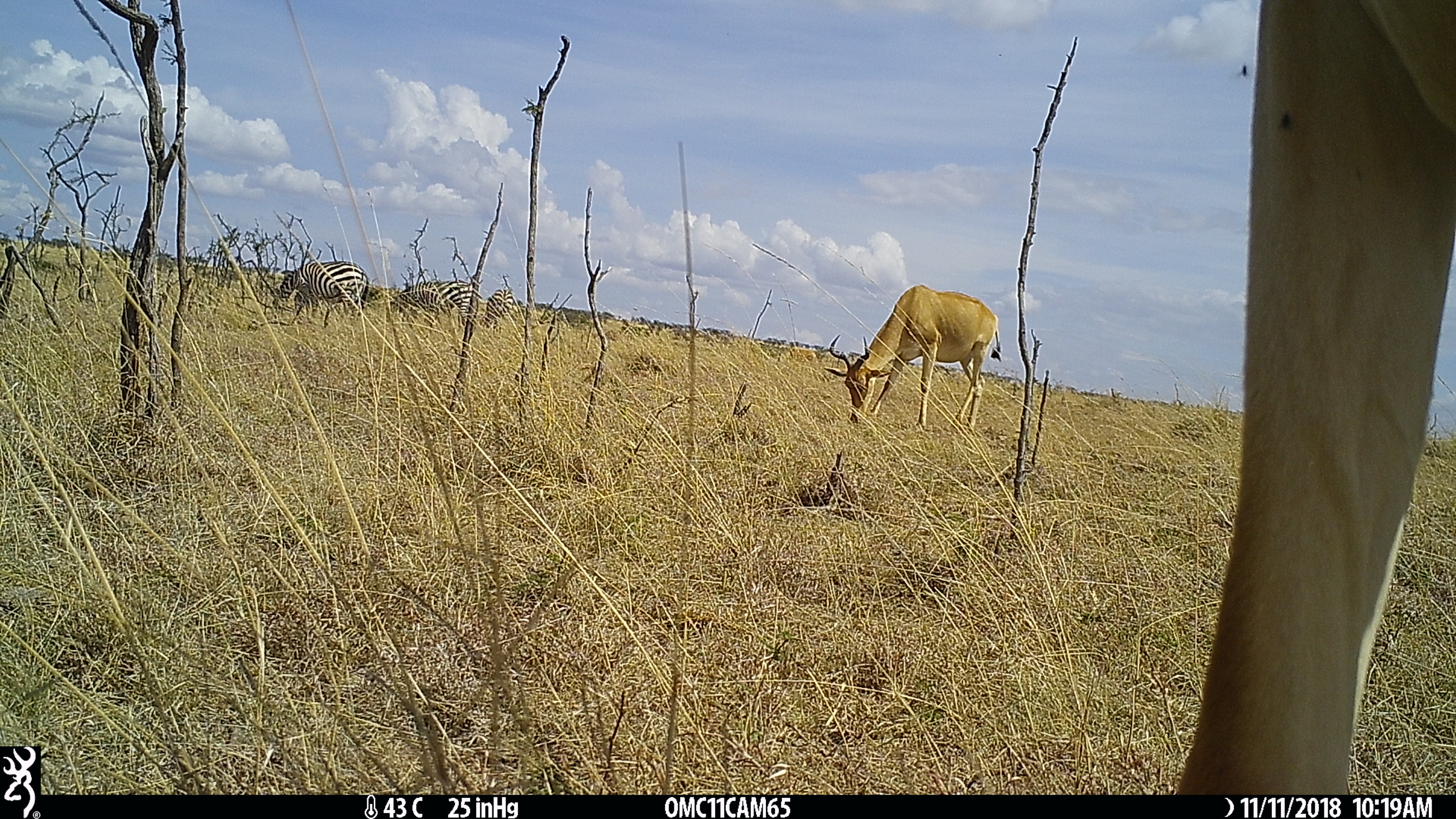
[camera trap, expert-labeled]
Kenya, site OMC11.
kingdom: Animalia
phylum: Chordata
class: Mammalia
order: Artiodactyla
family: Bovidae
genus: Alcelaphus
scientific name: Alcelaphus buselaphus cokii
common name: coke's hartebeest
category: hartebeest cokes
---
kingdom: Animalia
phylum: Chordata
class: Mammalia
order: Perissodactyla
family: Equidae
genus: Equus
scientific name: Equus quagga burchellii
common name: burchell's zebra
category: zebra